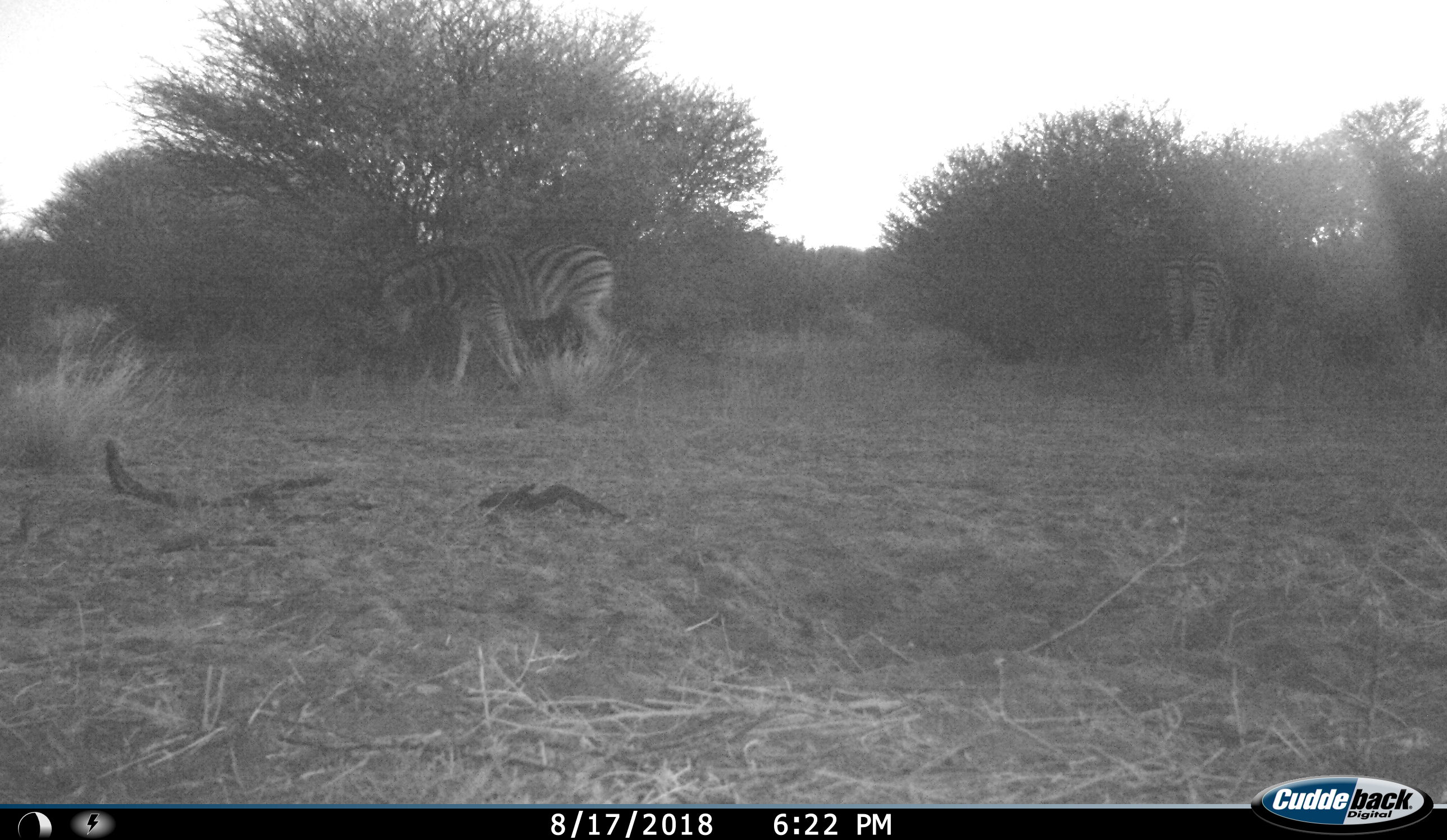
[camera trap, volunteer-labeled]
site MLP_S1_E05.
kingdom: Animalia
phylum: Chordata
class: Mammalia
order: Perissodactyla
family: Equidae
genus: Equus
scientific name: Equus quagga burchellii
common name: burchell's zebra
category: zebraburchells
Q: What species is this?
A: Zebraburchells (burchell's zebra) (Equus quagga burchellii).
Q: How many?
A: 2.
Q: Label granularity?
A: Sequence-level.